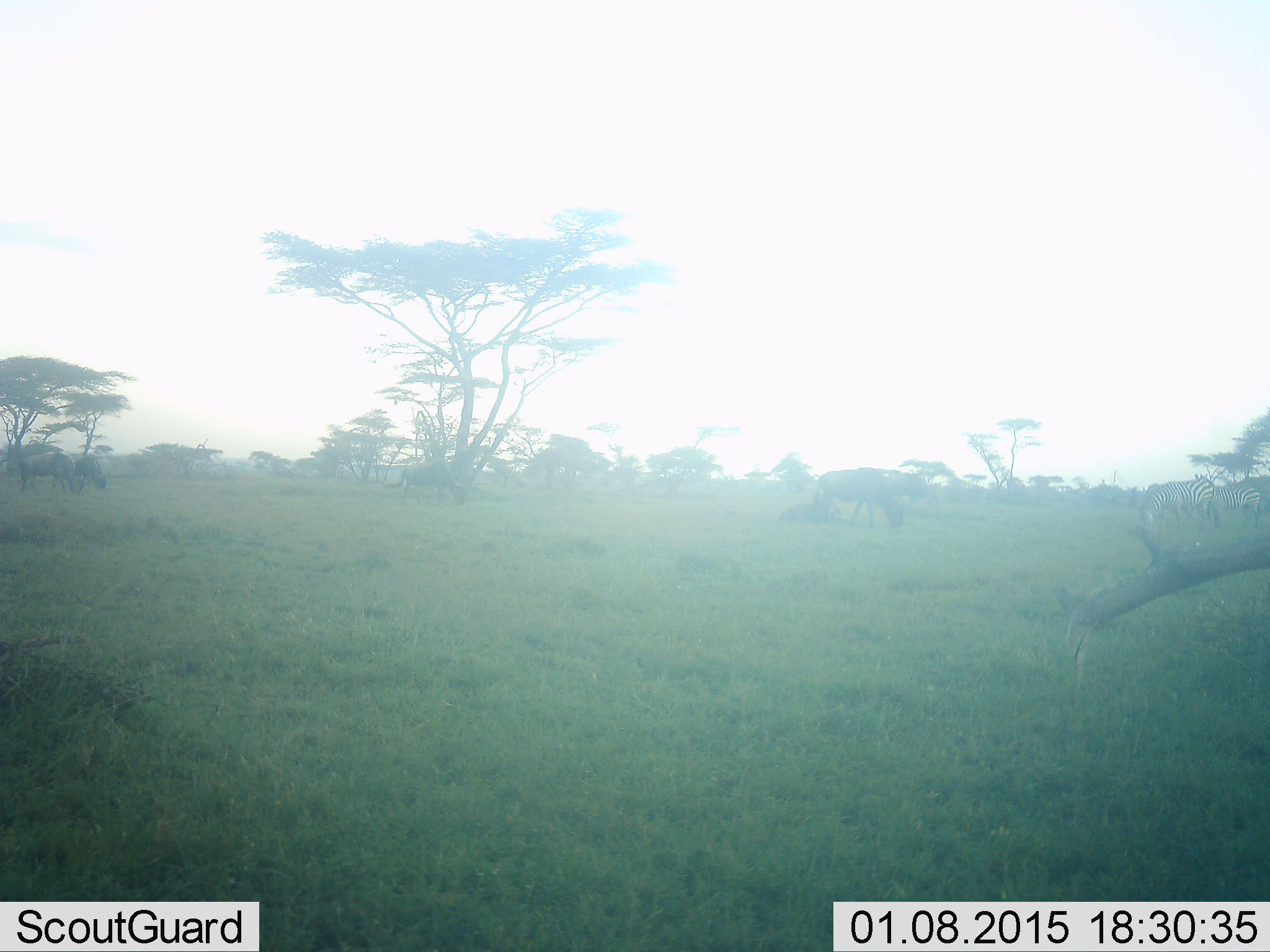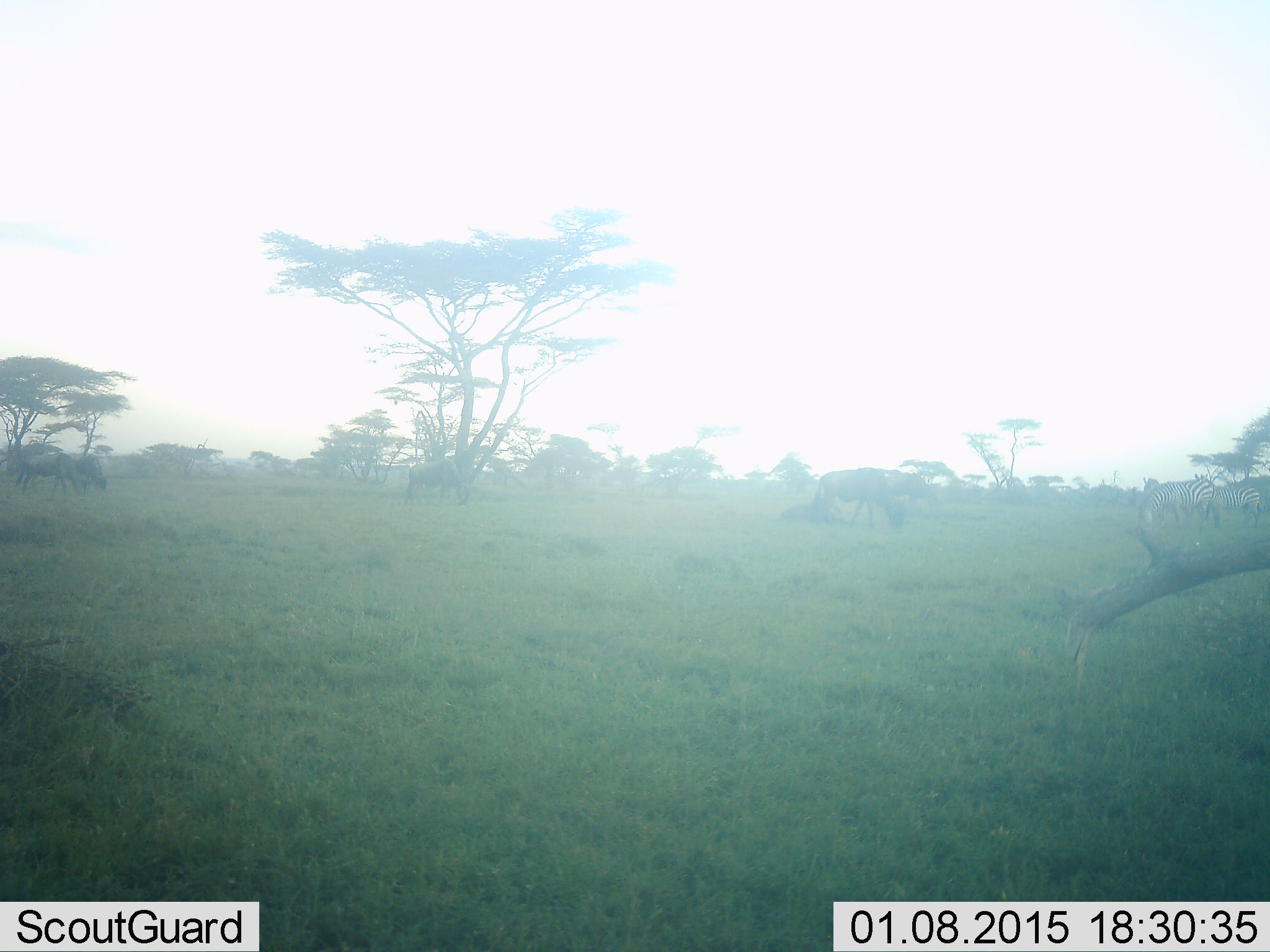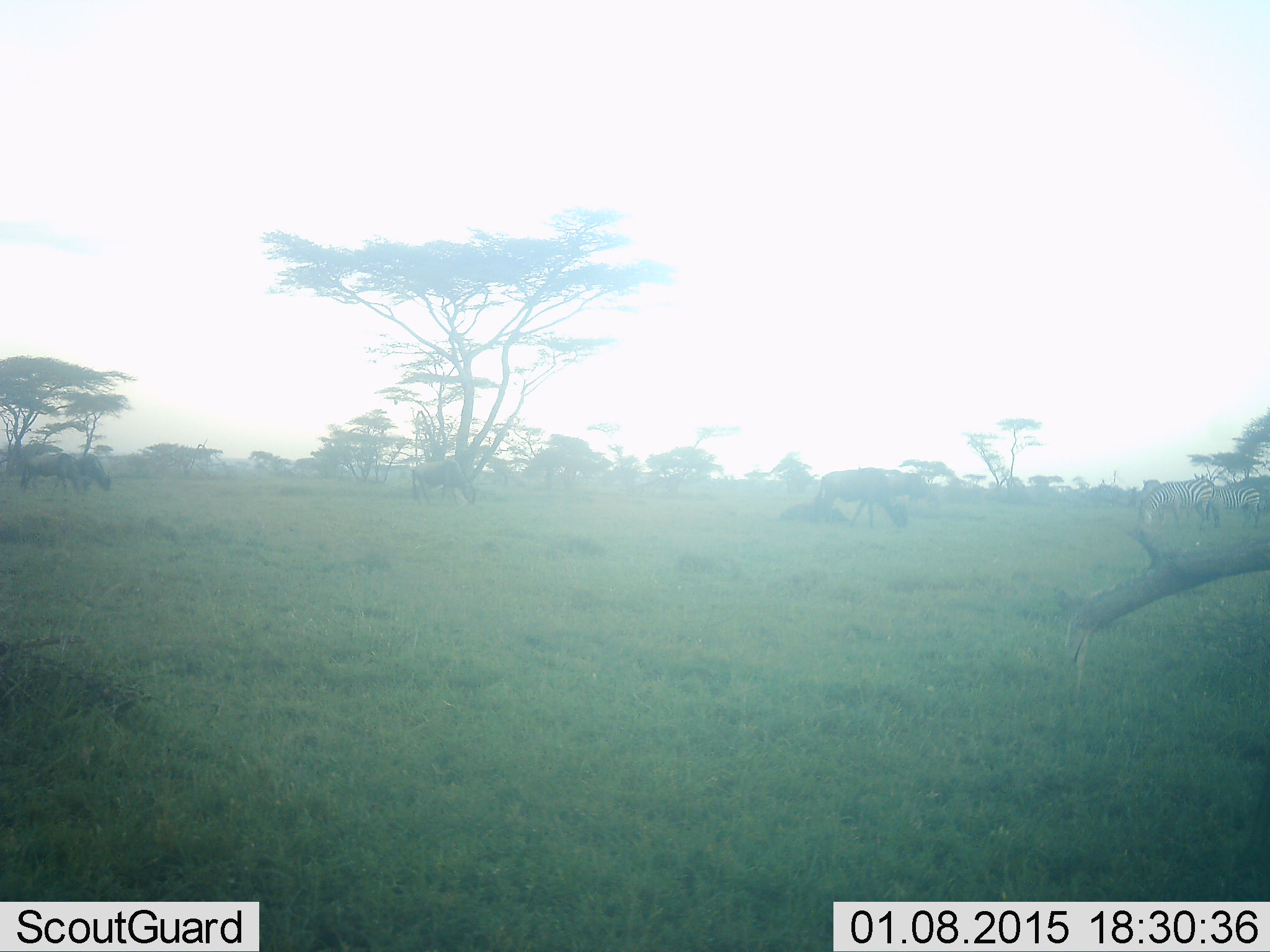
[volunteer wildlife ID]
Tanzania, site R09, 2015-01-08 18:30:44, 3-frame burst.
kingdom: Animalia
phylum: Chordata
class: Mammalia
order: Artiodactyla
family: Bovidae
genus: Connochaetes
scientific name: Connochaetes taurinus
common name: blue wildebeest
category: wildebeest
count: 4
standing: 27%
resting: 9%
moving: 9%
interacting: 0%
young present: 0%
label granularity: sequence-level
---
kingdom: Animalia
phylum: Chordata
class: Mammalia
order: Perissodactyla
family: Equidae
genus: Equus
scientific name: Equus quagga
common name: plains zebra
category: zebra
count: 2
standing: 45%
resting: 0%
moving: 0%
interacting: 0%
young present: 0%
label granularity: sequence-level